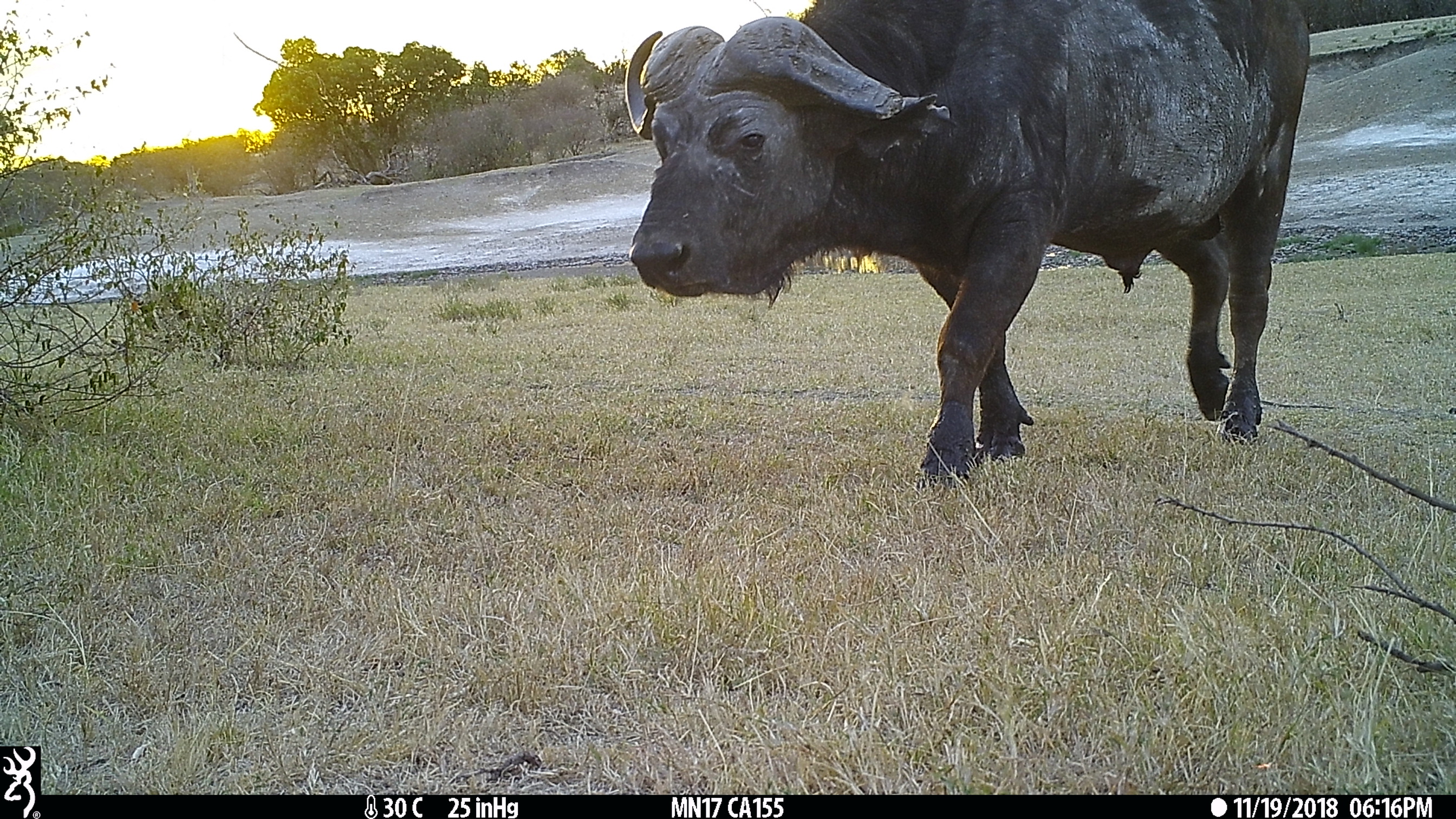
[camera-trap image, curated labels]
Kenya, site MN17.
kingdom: Animalia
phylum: Chordata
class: Mammalia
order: Artiodactyla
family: Bovidae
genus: Syncerus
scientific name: Syncerus caffer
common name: buffalo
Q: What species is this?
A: Buffalo (Syncerus caffer).